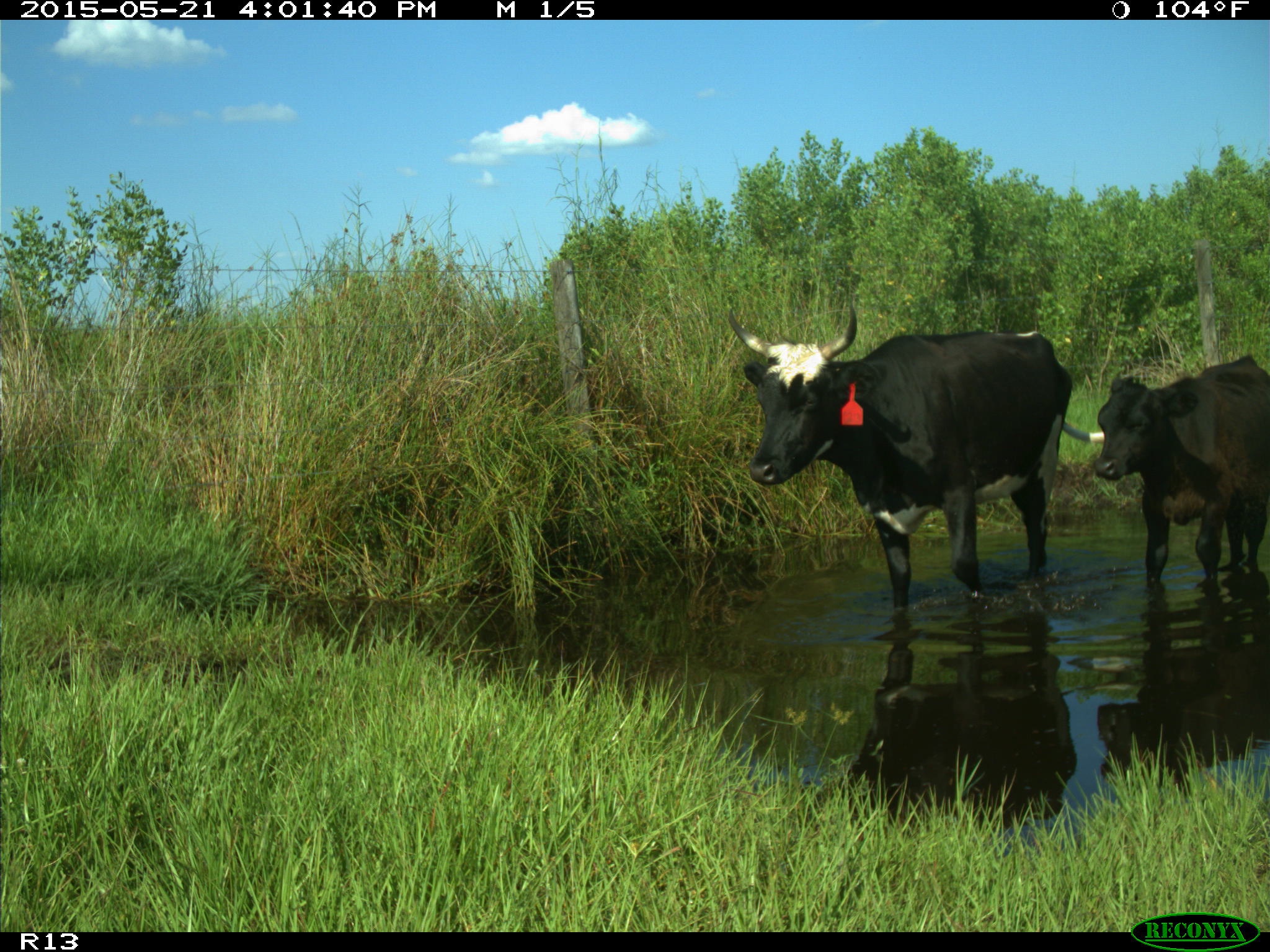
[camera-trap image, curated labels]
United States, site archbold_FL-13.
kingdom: Animalia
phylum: Chordata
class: Mammalia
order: Artiodactyla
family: Bovidae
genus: Bos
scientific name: Bos taurus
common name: domestic cow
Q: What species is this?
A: Bos taurus (domestic cow).